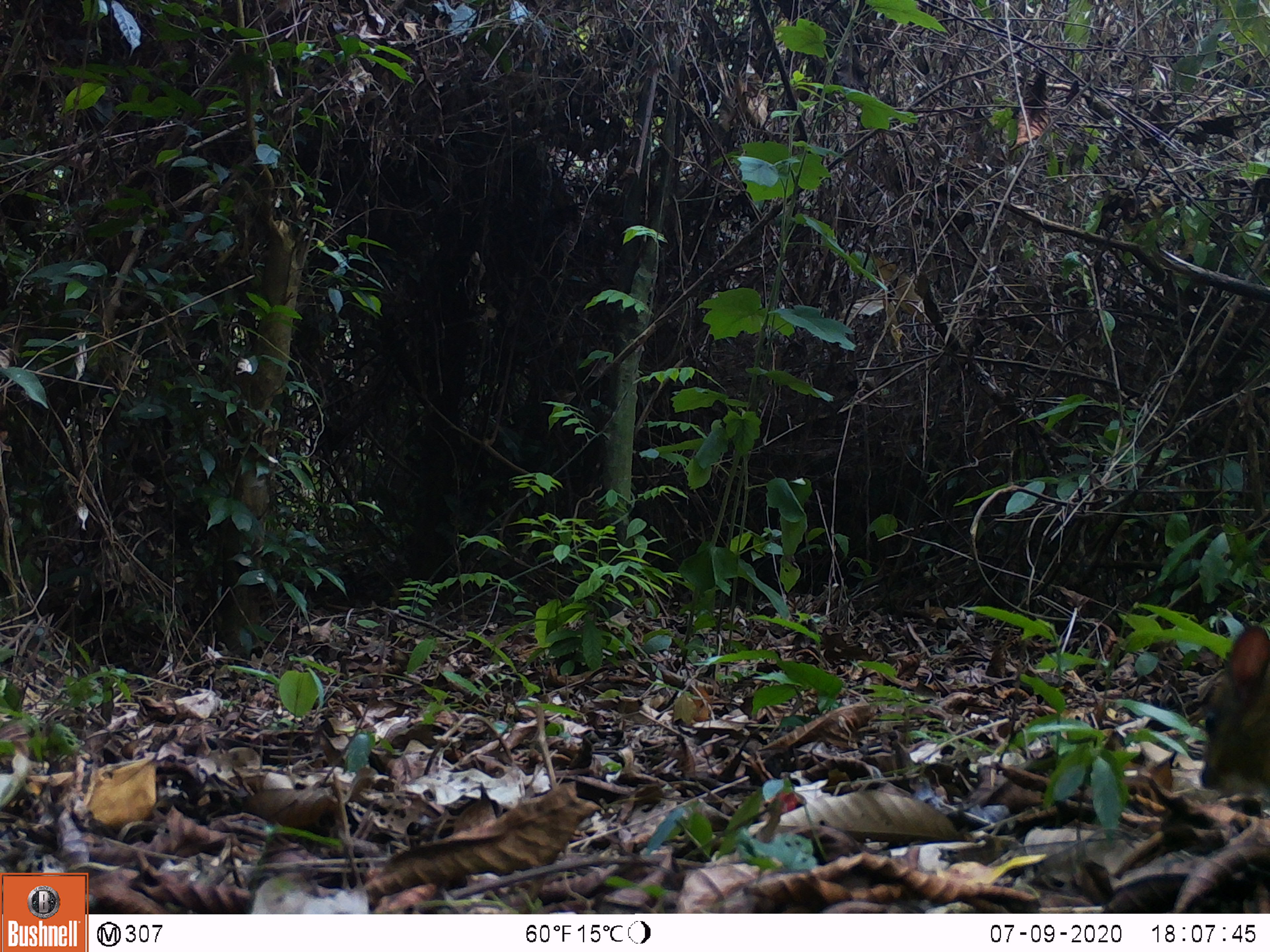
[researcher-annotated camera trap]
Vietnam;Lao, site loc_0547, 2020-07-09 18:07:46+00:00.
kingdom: Animalia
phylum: Chordata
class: Mammalia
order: Artiodactyla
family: Tragulidae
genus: Moschiola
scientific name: Moschiola meminna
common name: chevrotain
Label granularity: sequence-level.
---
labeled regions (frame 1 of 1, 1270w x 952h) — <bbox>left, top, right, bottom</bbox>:
chevrotain: <bbox>1199, 625, 1270, 794</bbox>